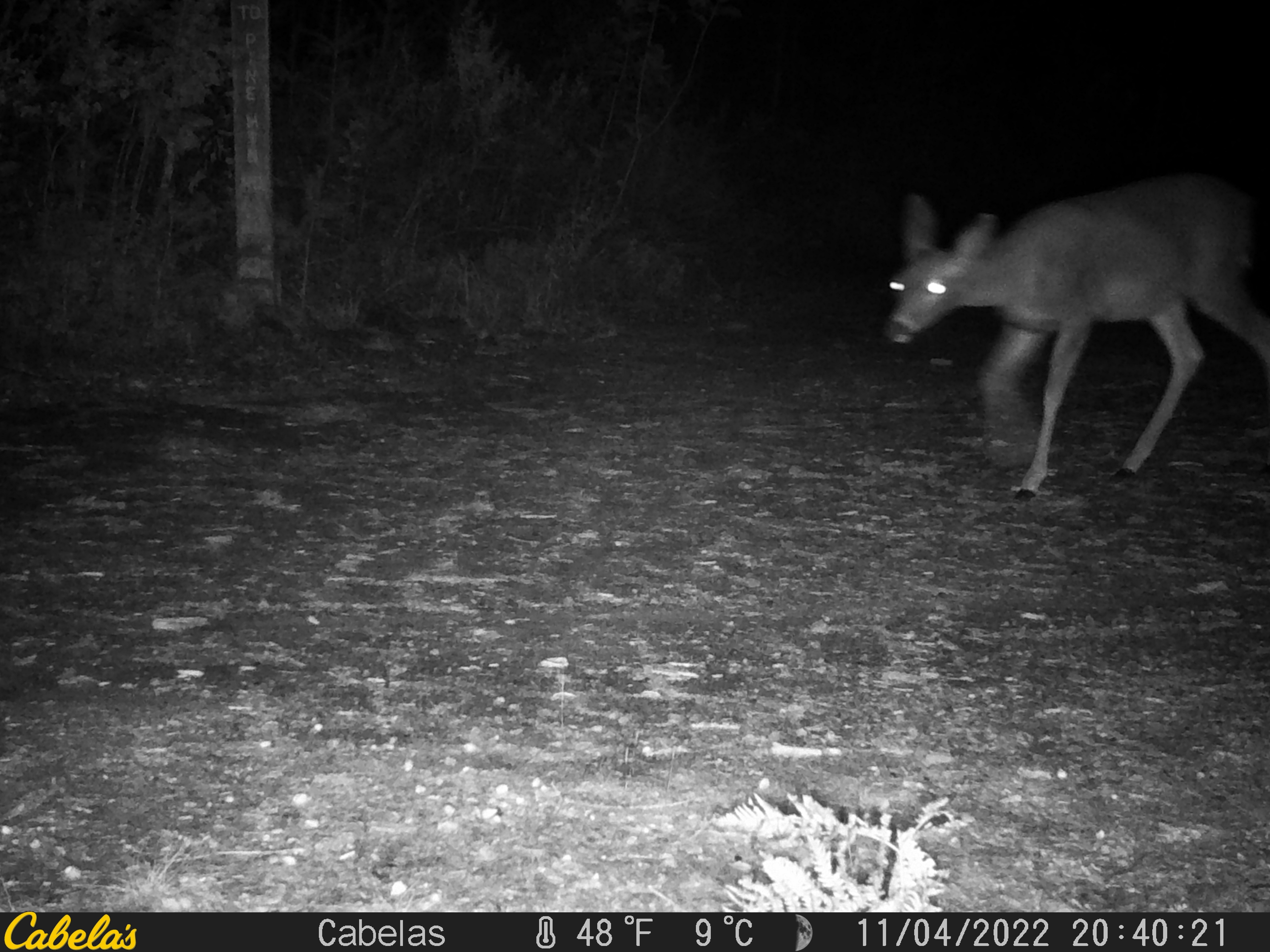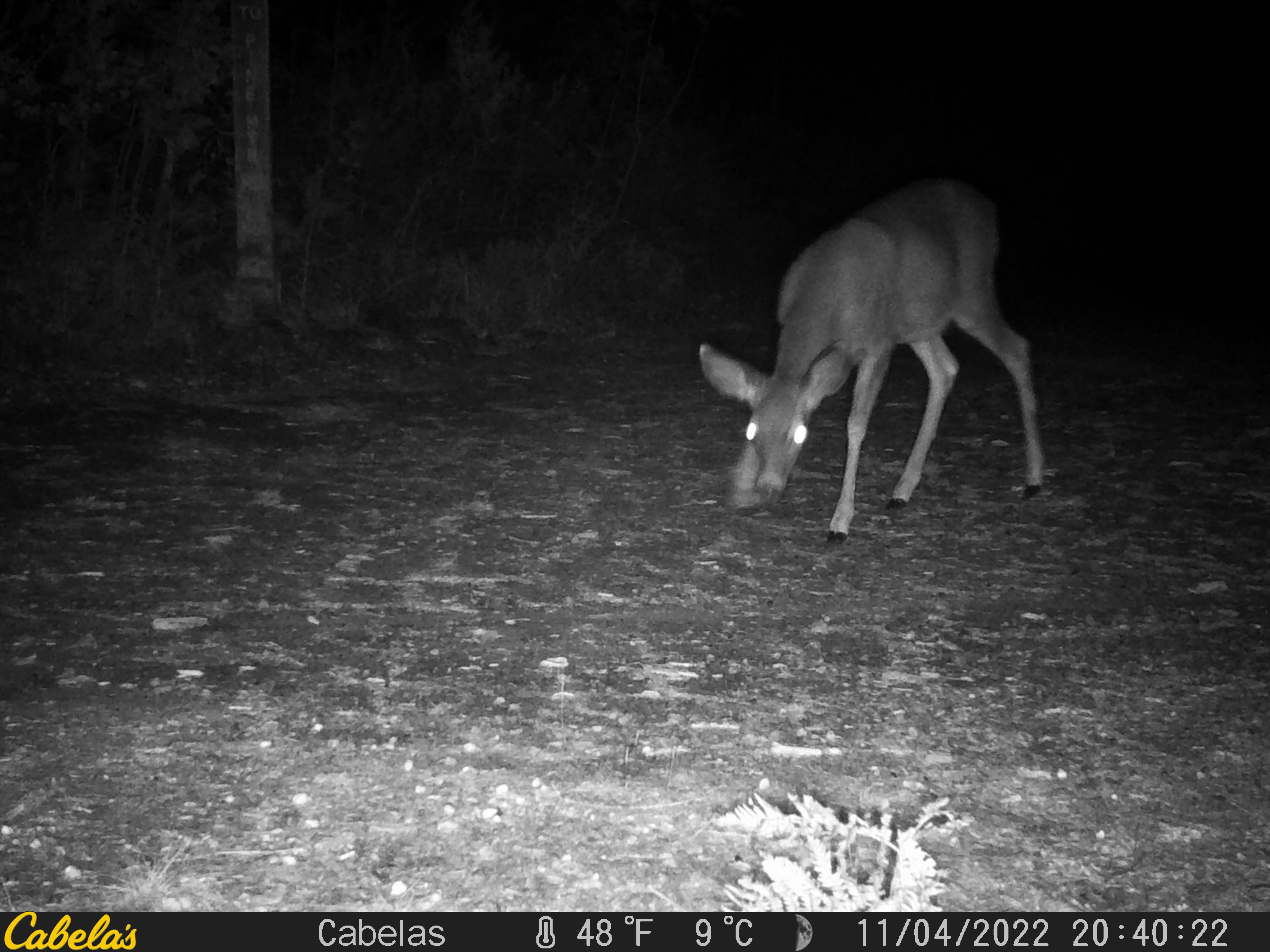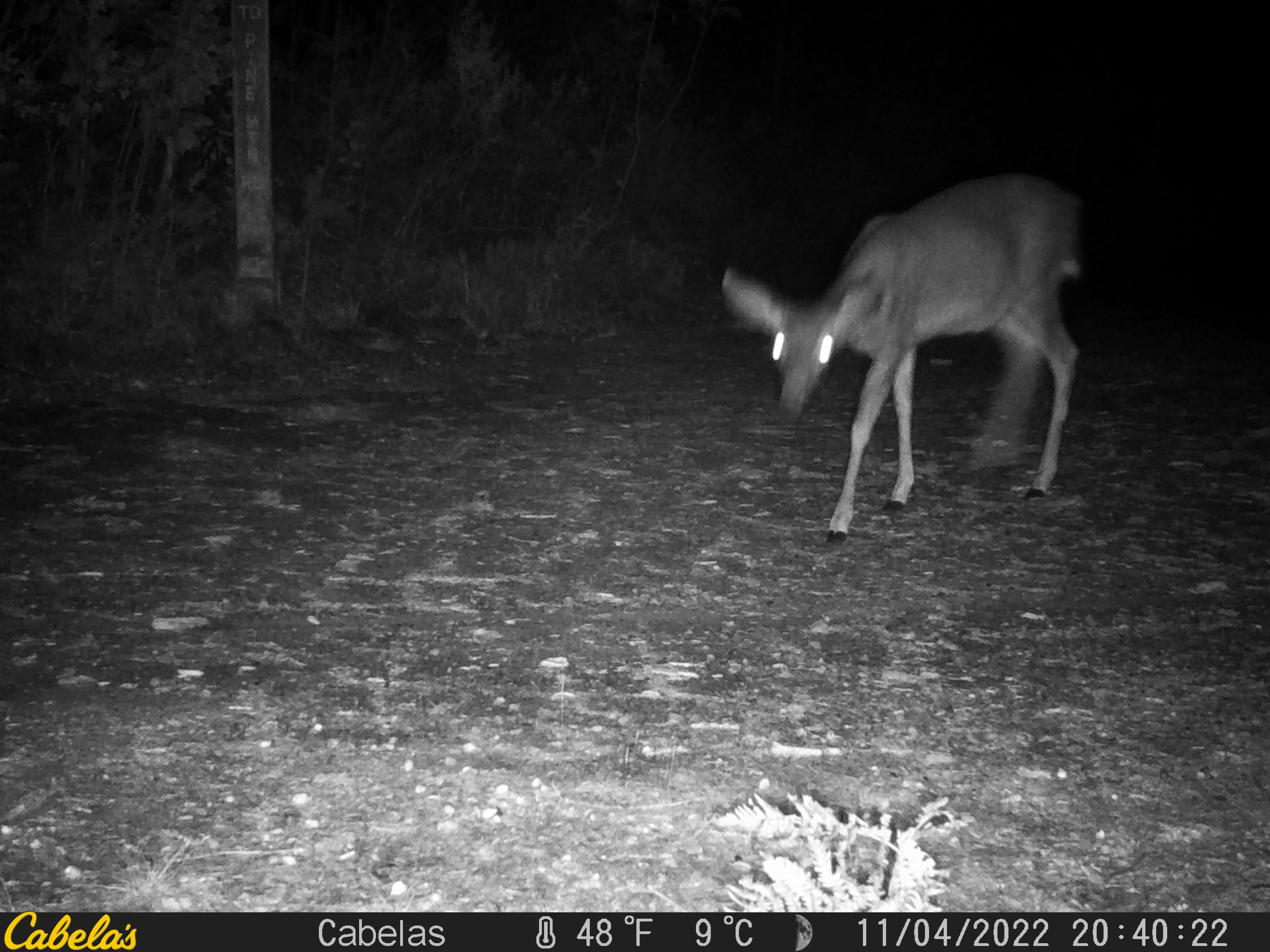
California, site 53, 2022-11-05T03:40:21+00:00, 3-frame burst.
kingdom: Animalia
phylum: Chordata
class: Mammalia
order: Artiodactyla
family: Cervidae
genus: Odocoileus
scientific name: Odocoileus hemionus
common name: mule deer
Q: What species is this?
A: Mule deer (Odocoileus hemionus).